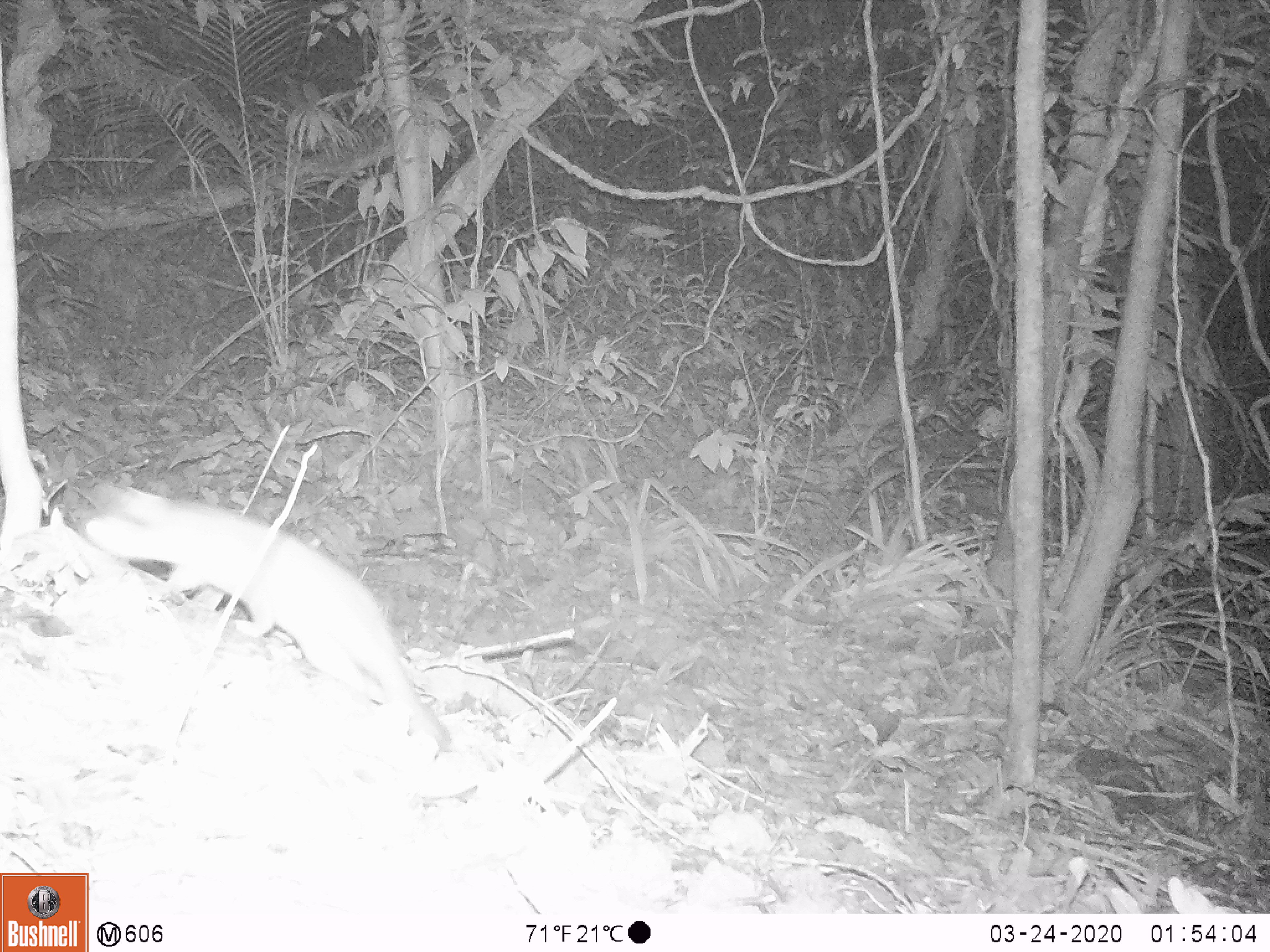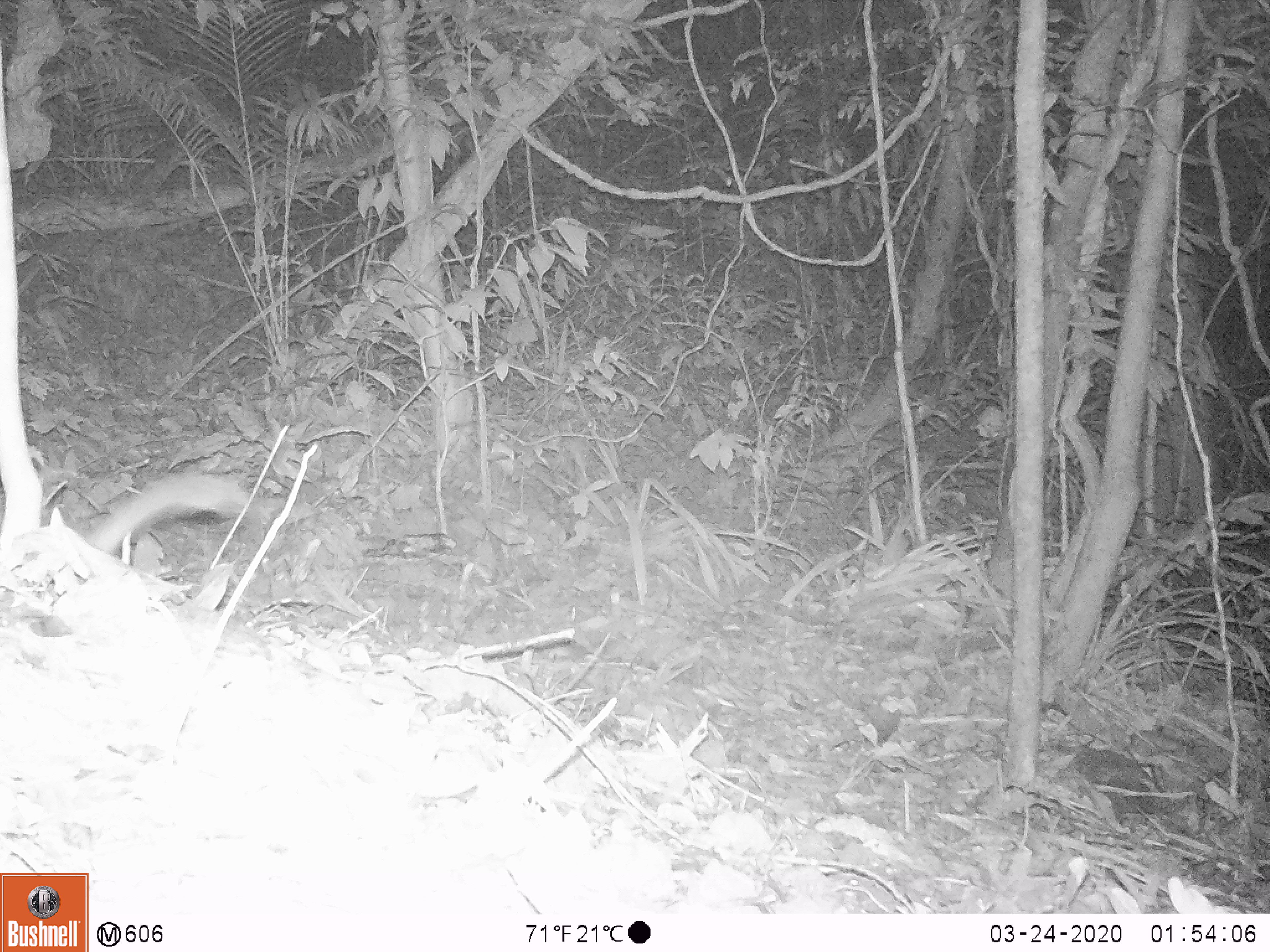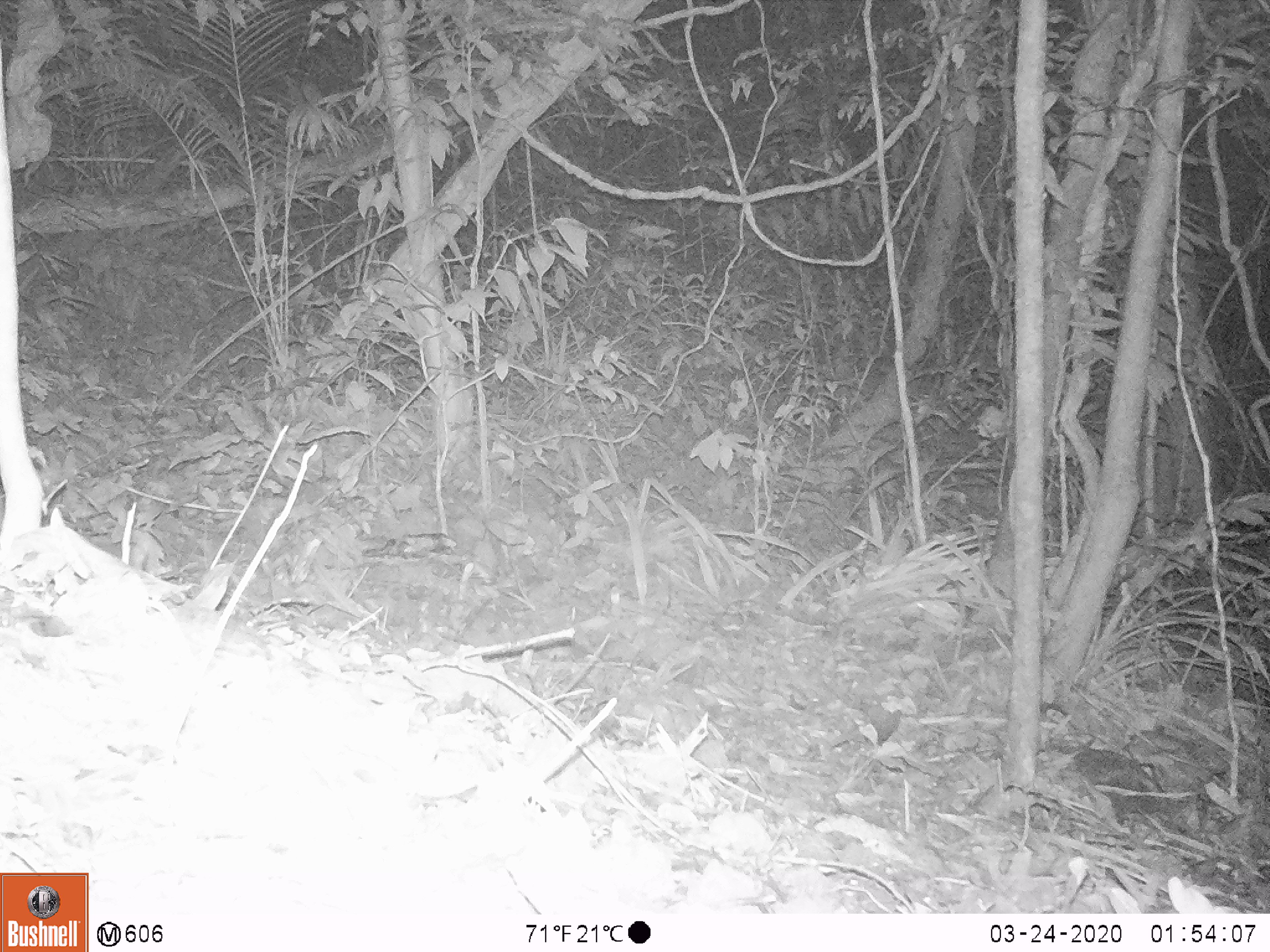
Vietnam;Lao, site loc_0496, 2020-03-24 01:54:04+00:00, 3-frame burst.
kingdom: Animalia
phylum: Chordata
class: Mammalia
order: Carnivora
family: Mustelidae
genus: Melogale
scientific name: Melogale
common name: ferret badger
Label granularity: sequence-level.